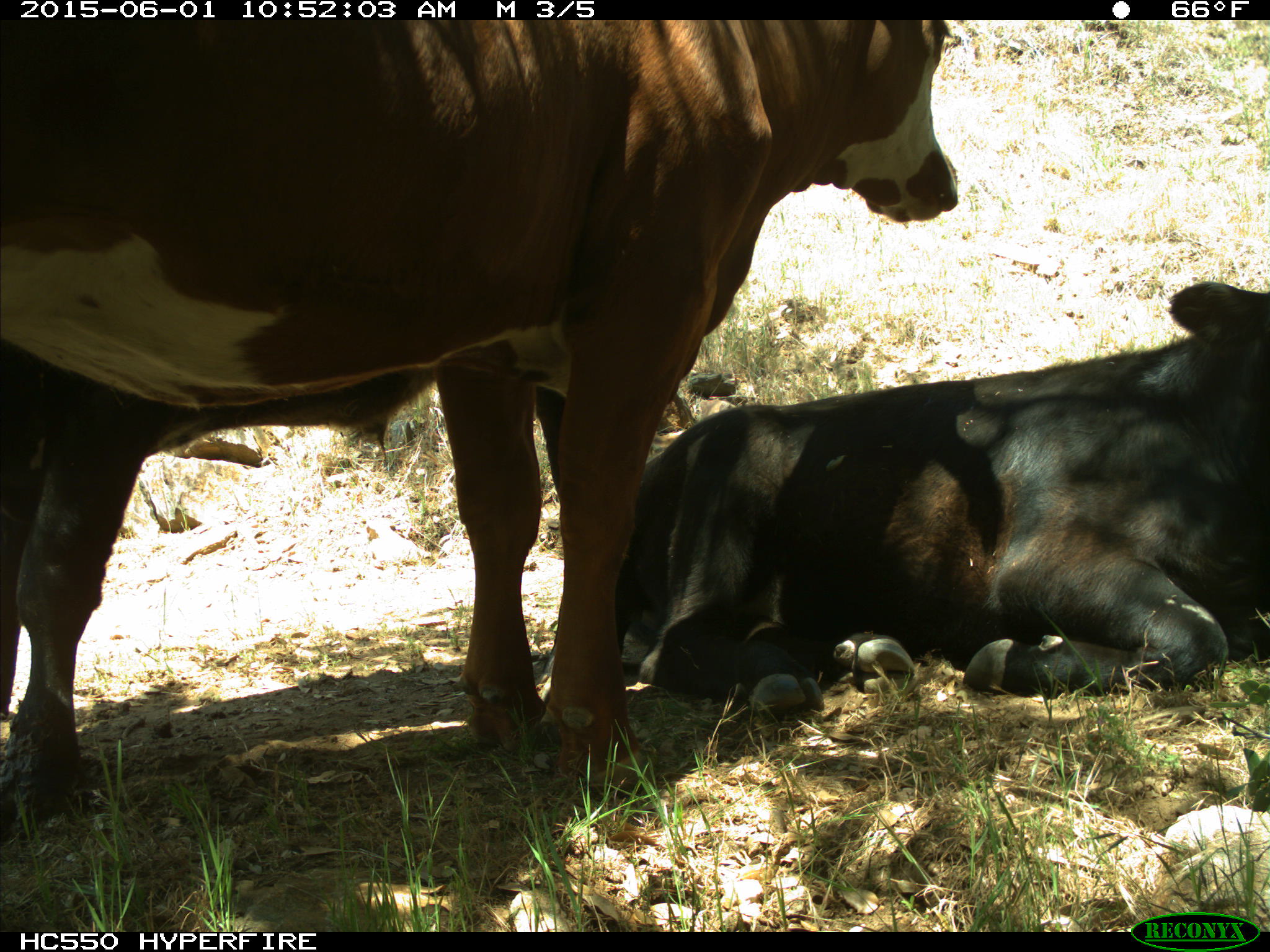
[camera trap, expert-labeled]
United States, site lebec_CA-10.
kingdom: Animalia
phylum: Chordata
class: Mammalia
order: Artiodactyla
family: Bovidae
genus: Bos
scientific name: Bos taurus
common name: domestic cow